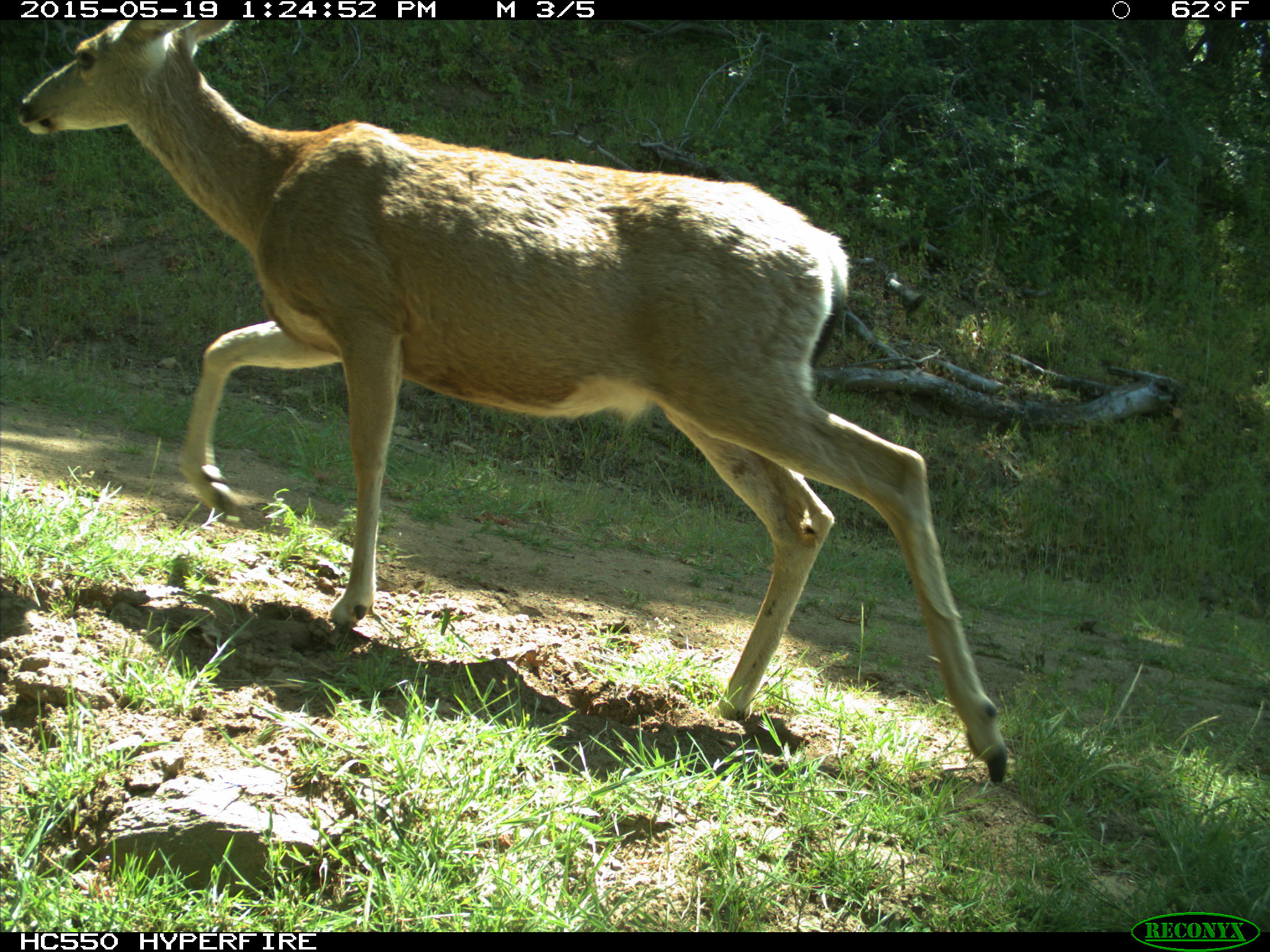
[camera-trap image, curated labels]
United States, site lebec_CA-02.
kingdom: Animalia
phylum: Chordata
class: Mammalia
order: Artiodactyla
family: Cervidae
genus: Odocoileus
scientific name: Odocoileus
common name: deer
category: unidentified deer